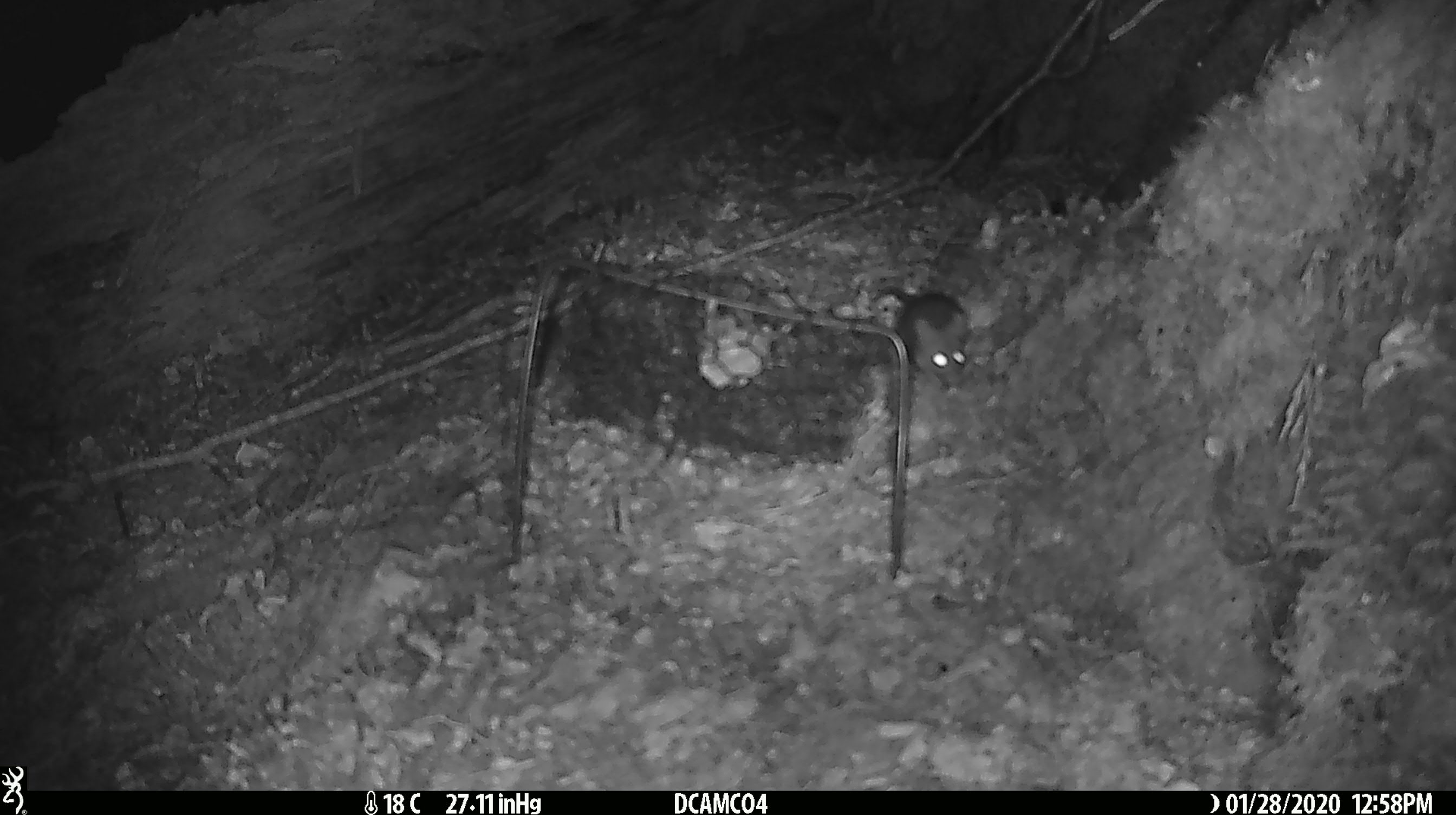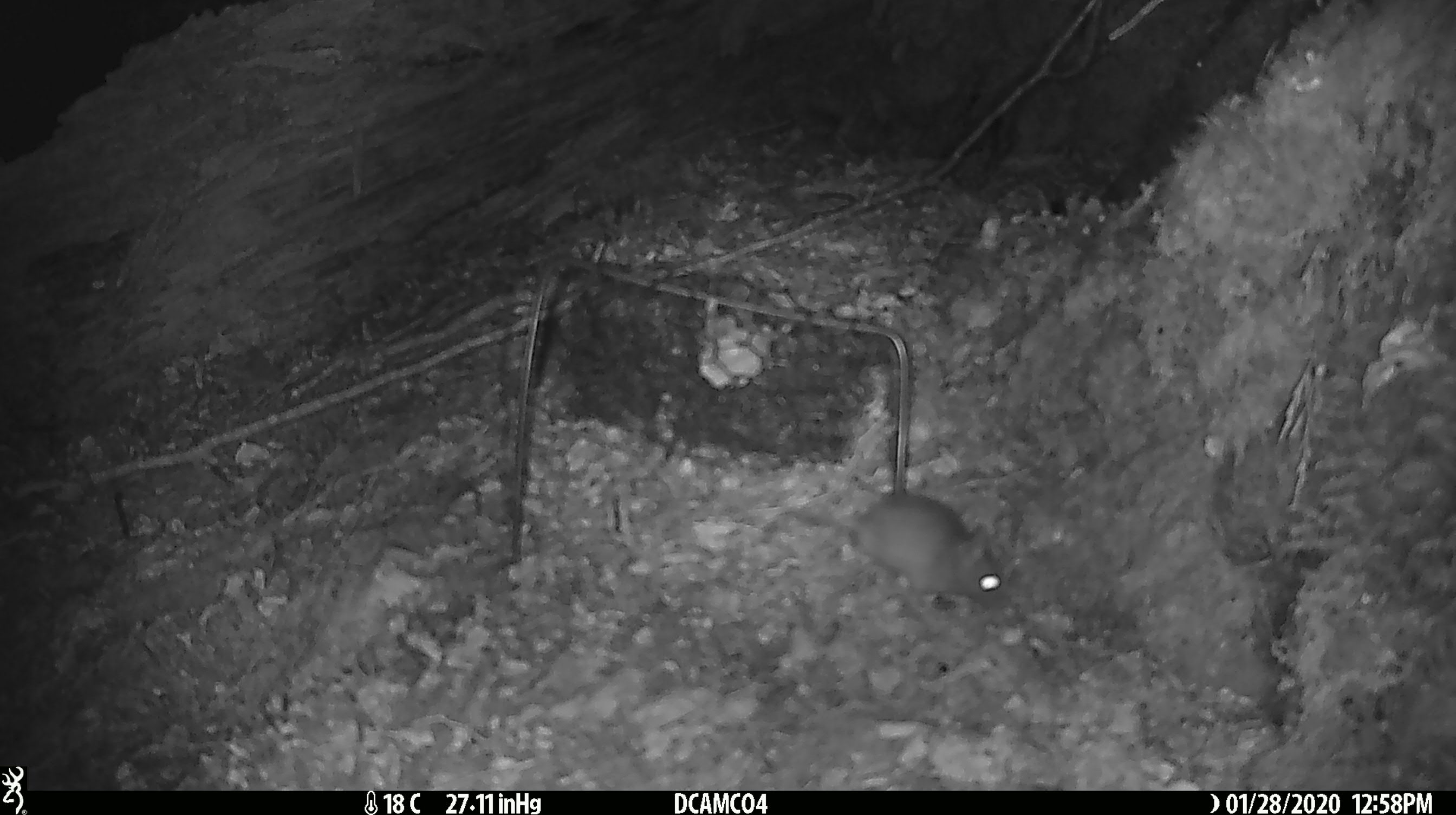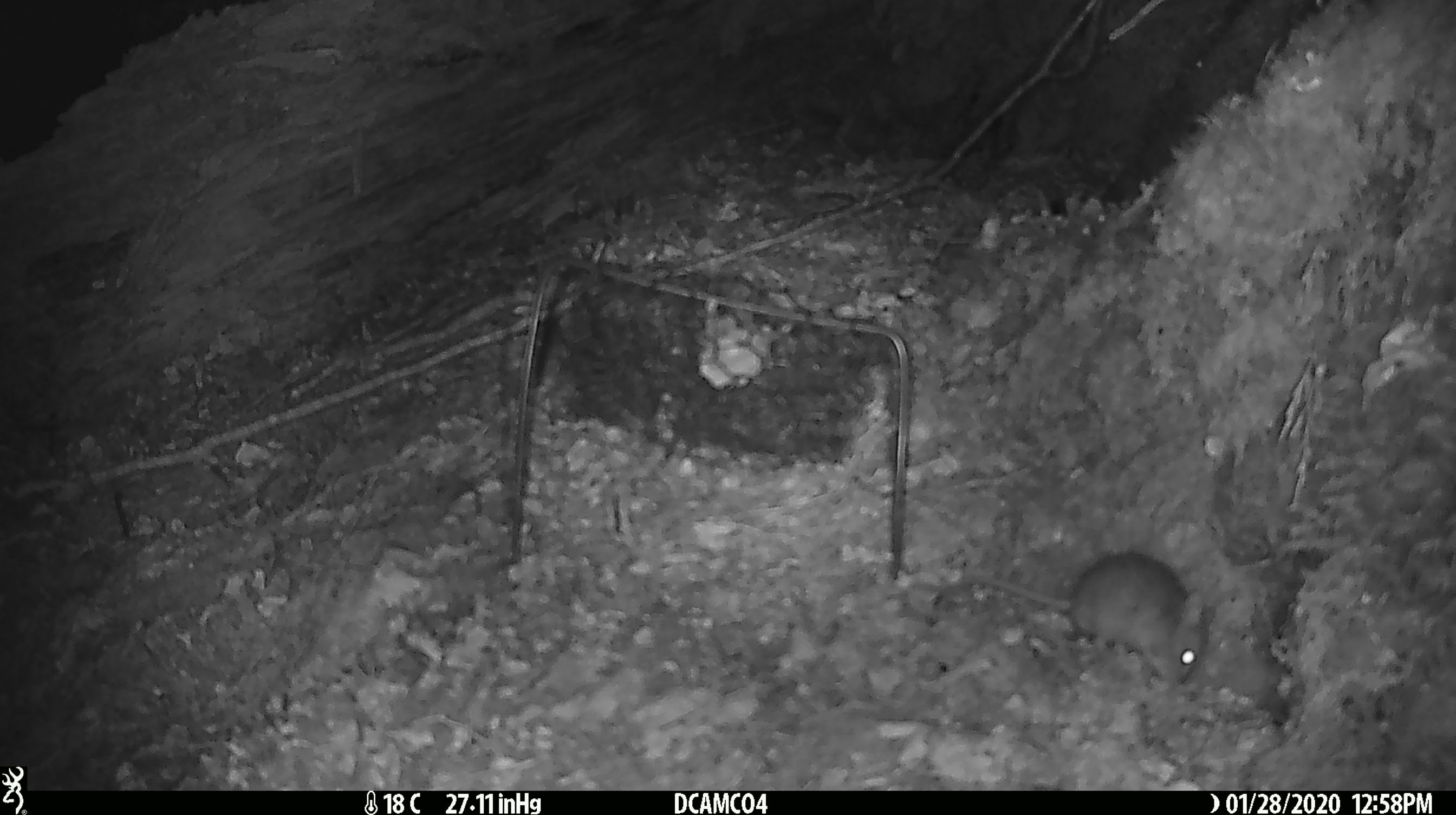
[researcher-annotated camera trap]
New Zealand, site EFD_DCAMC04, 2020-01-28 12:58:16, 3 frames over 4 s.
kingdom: Animalia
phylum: Chordata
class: Mammalia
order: Rodentia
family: Muridae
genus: Mus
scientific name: Mus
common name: mouse